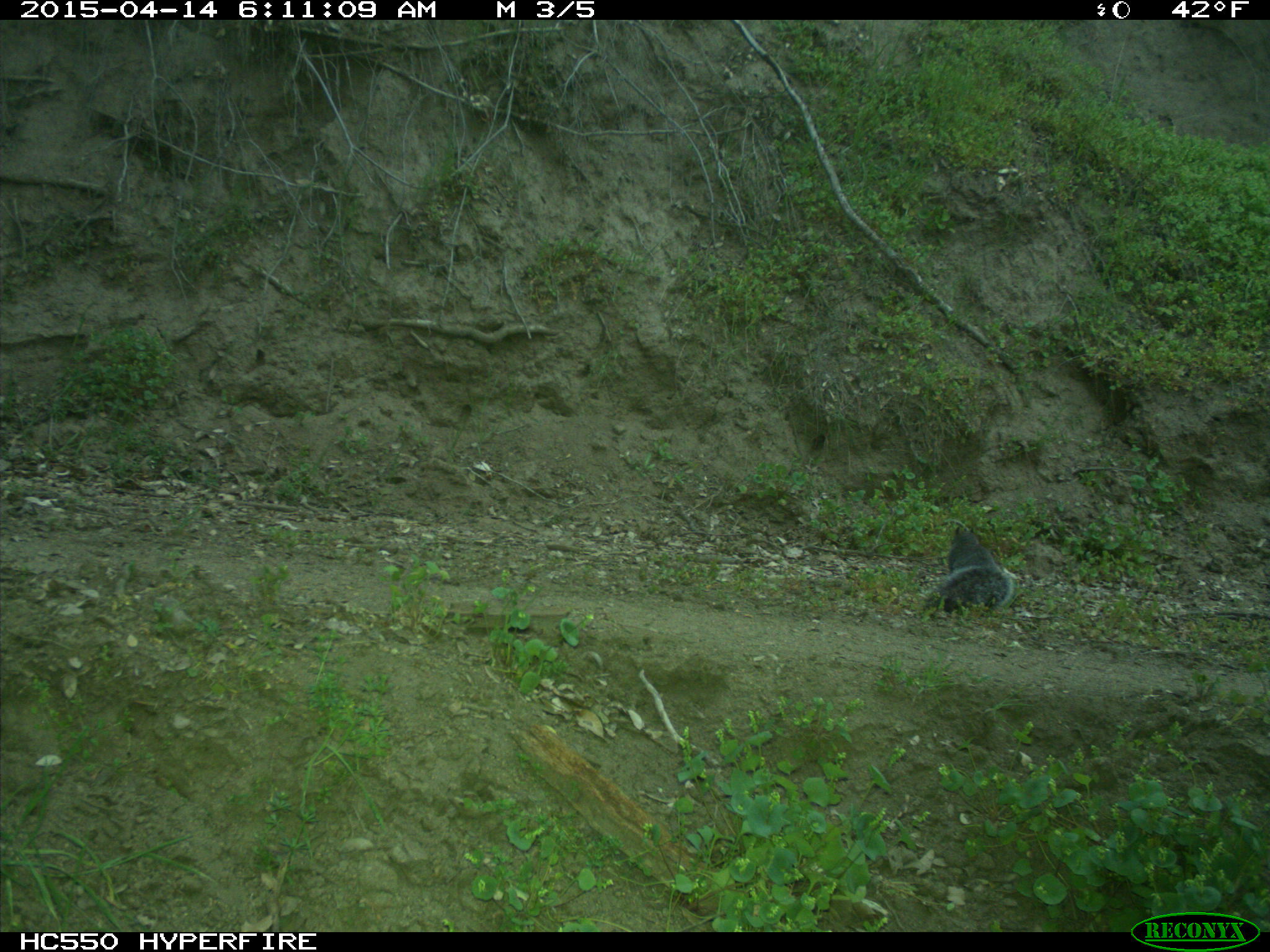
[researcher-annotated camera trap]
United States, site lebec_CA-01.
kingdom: Animalia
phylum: Chordata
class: Mammalia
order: Rodentia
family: Sciuridae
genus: Sciurus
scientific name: Sciurus carolinensis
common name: eastern gray squirrel